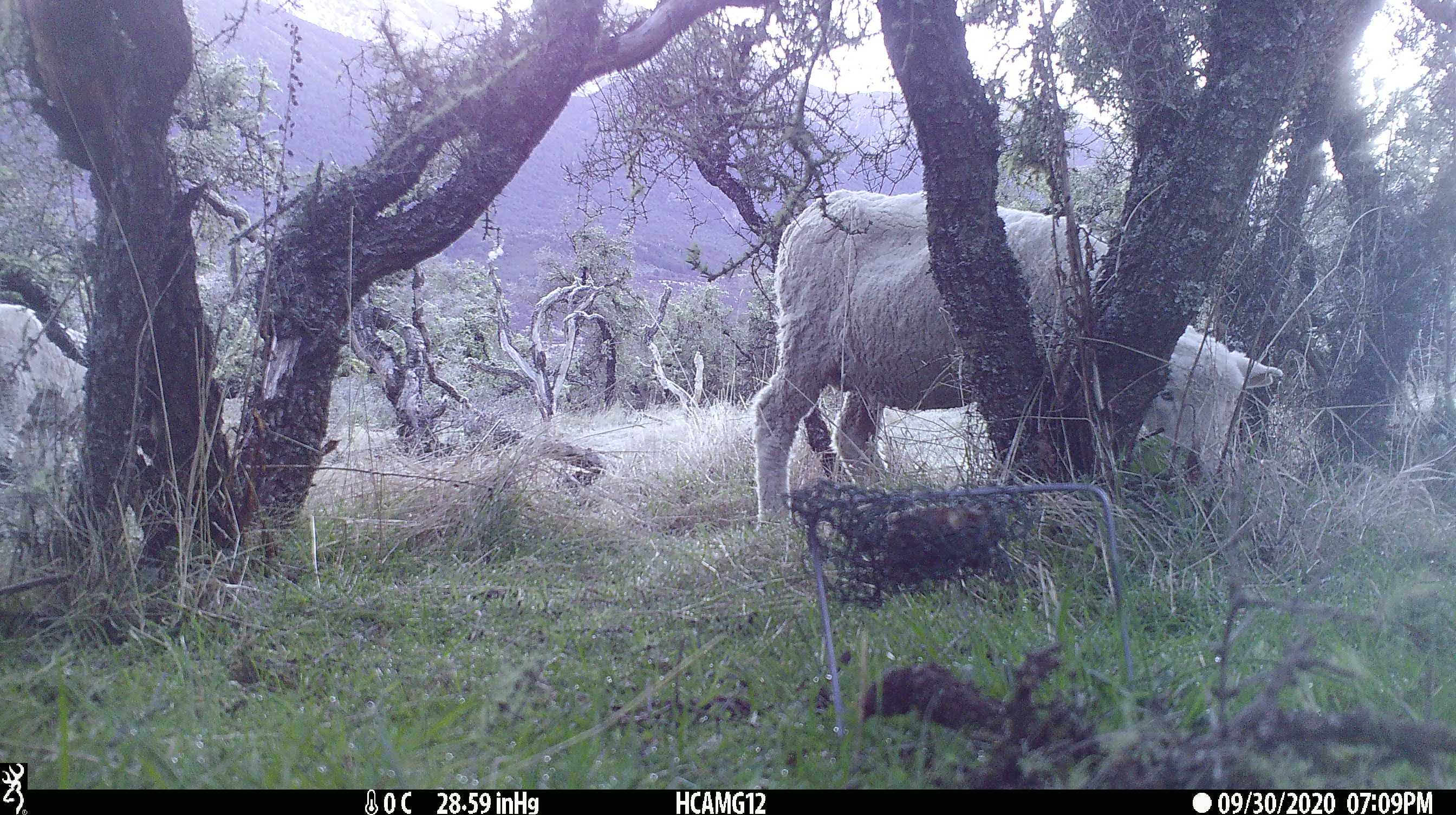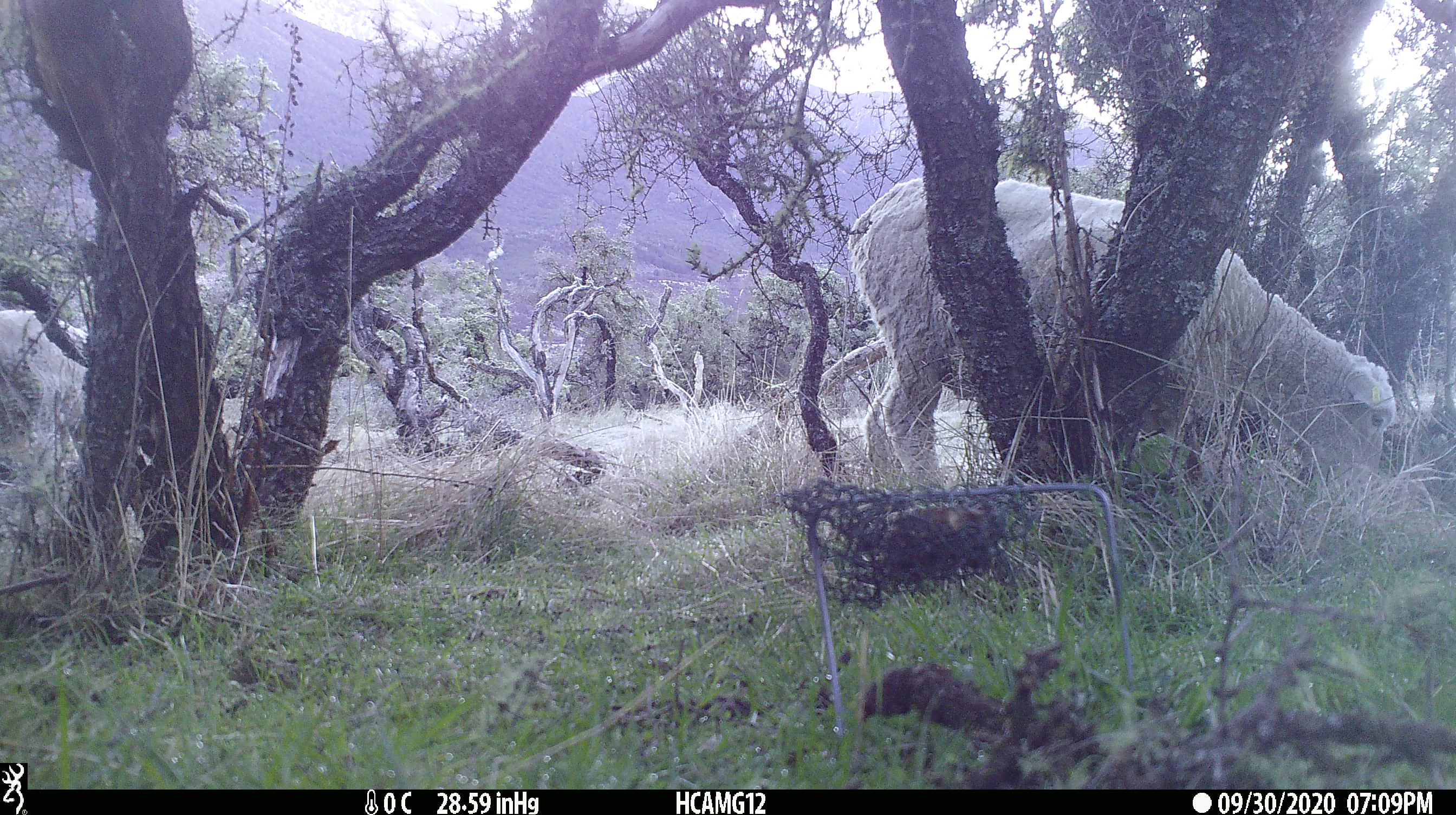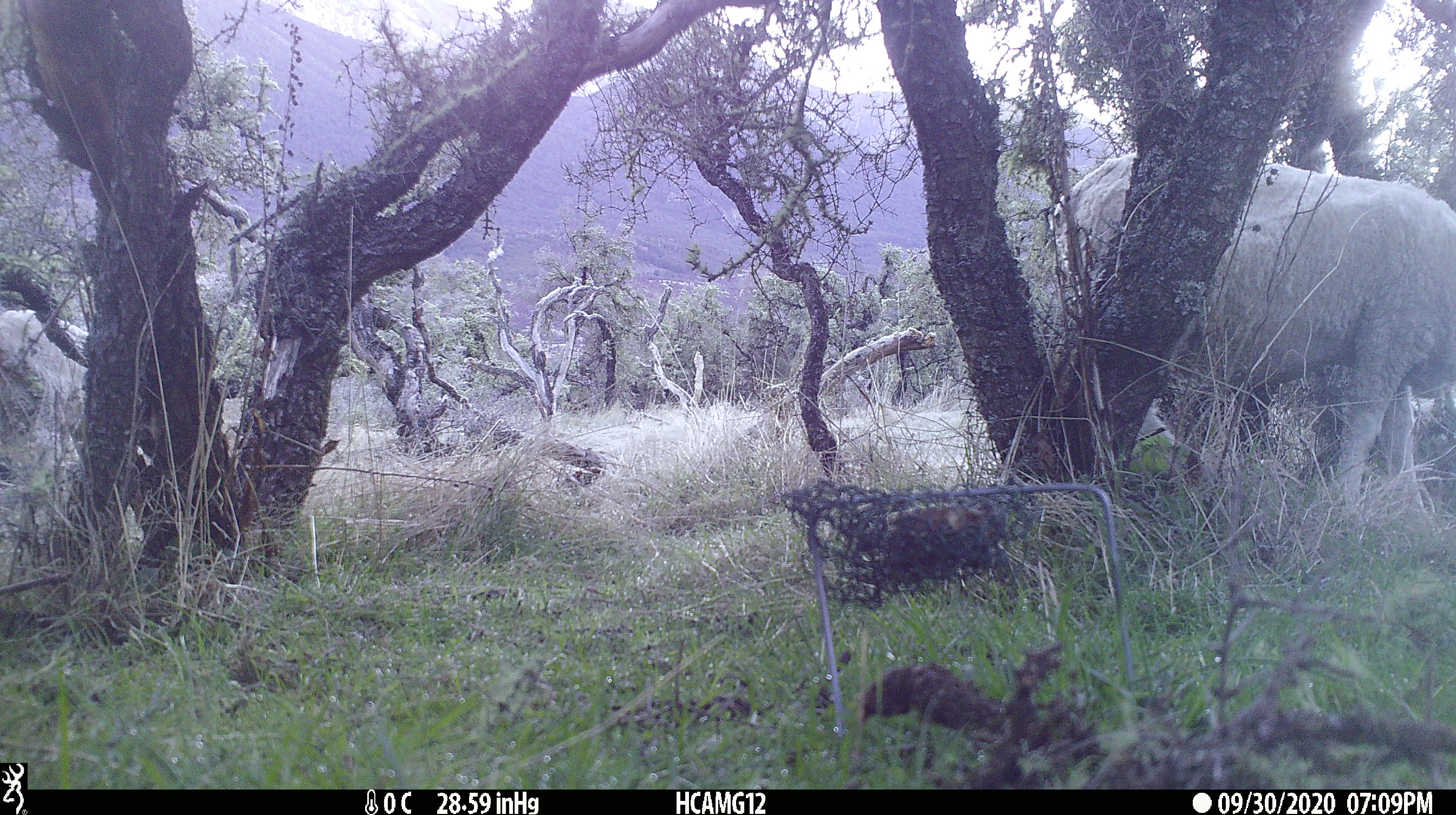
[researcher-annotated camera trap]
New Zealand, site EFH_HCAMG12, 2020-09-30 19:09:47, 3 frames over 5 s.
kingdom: Animalia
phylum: Chordata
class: Mammalia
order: Artiodactyla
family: Bovidae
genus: Ovis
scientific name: Ovis aries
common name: domestic sheep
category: sheep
Sheep (domestic sheep) (Ovis aries).